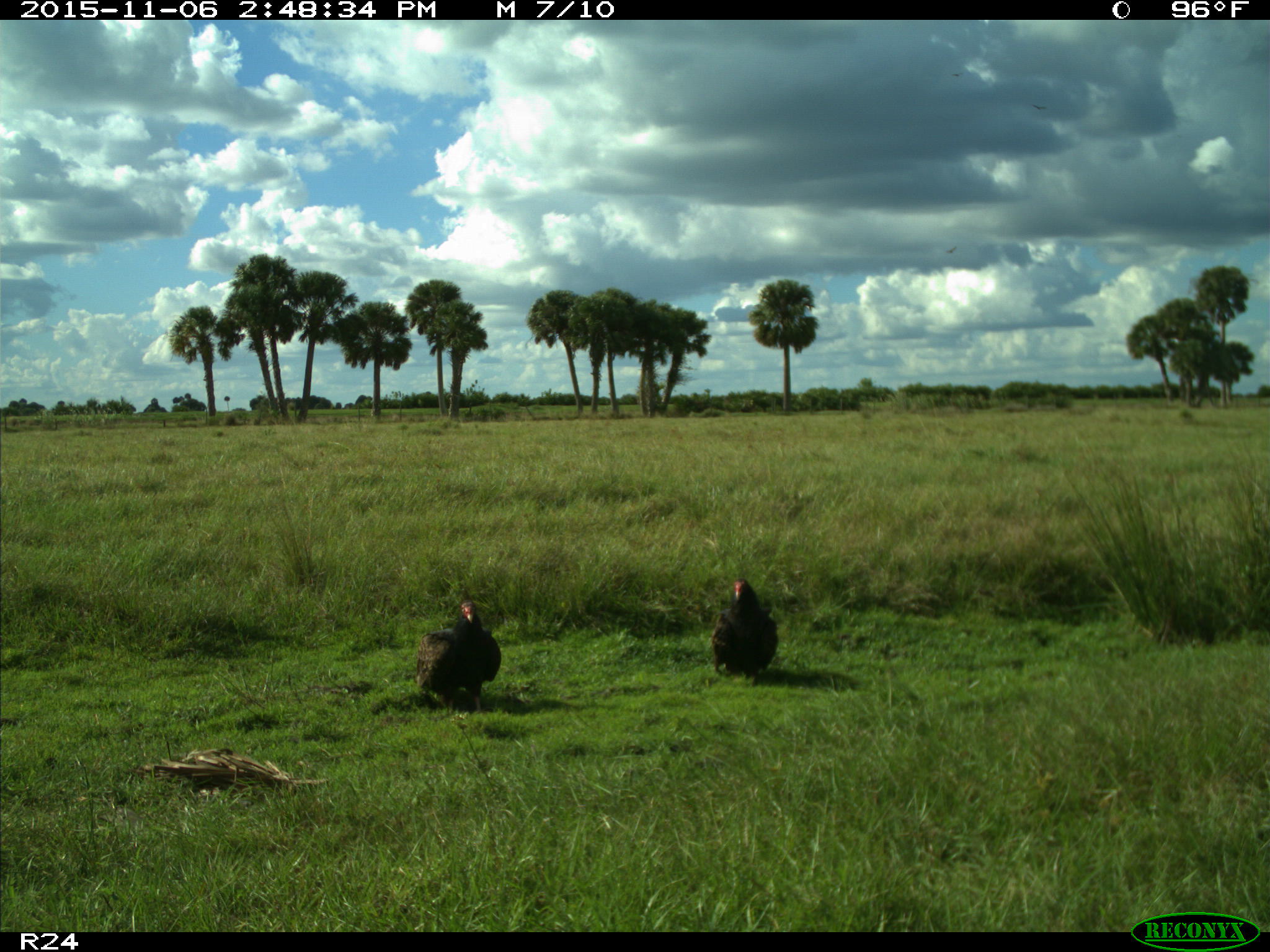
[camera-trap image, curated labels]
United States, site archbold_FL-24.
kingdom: Animalia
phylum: Chordata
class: Aves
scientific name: Aves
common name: birds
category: unidentified bird